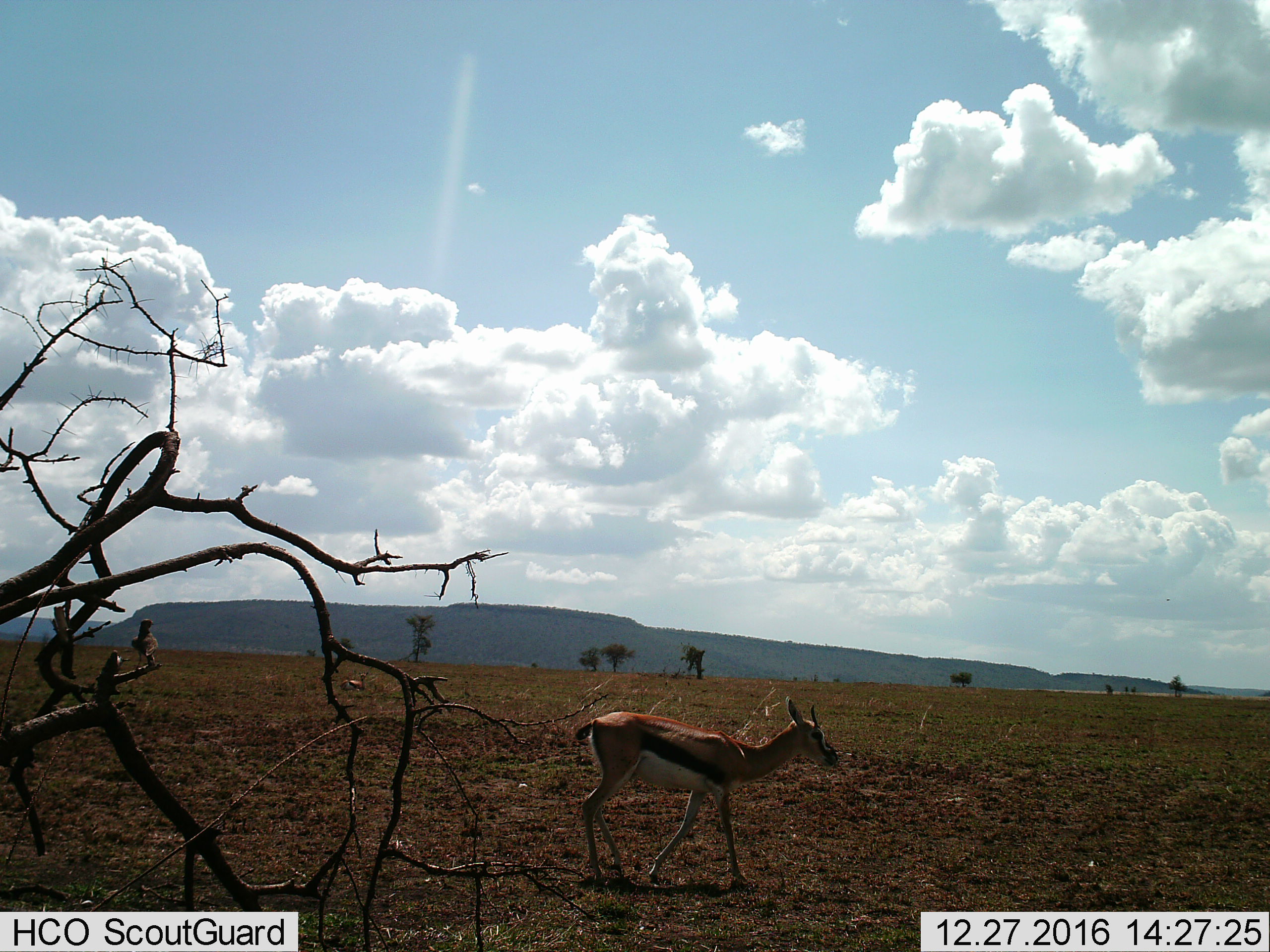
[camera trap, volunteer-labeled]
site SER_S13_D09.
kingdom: Animalia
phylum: Chordata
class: Mammalia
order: Artiodactyla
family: Bovidae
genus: Eudorcas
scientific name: Eudorcas thomsonii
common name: thomson's gazelle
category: gazellethomsons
Gazellethomsons (thomson's gazelle) (Eudorcas thomsonii), count 1. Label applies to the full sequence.